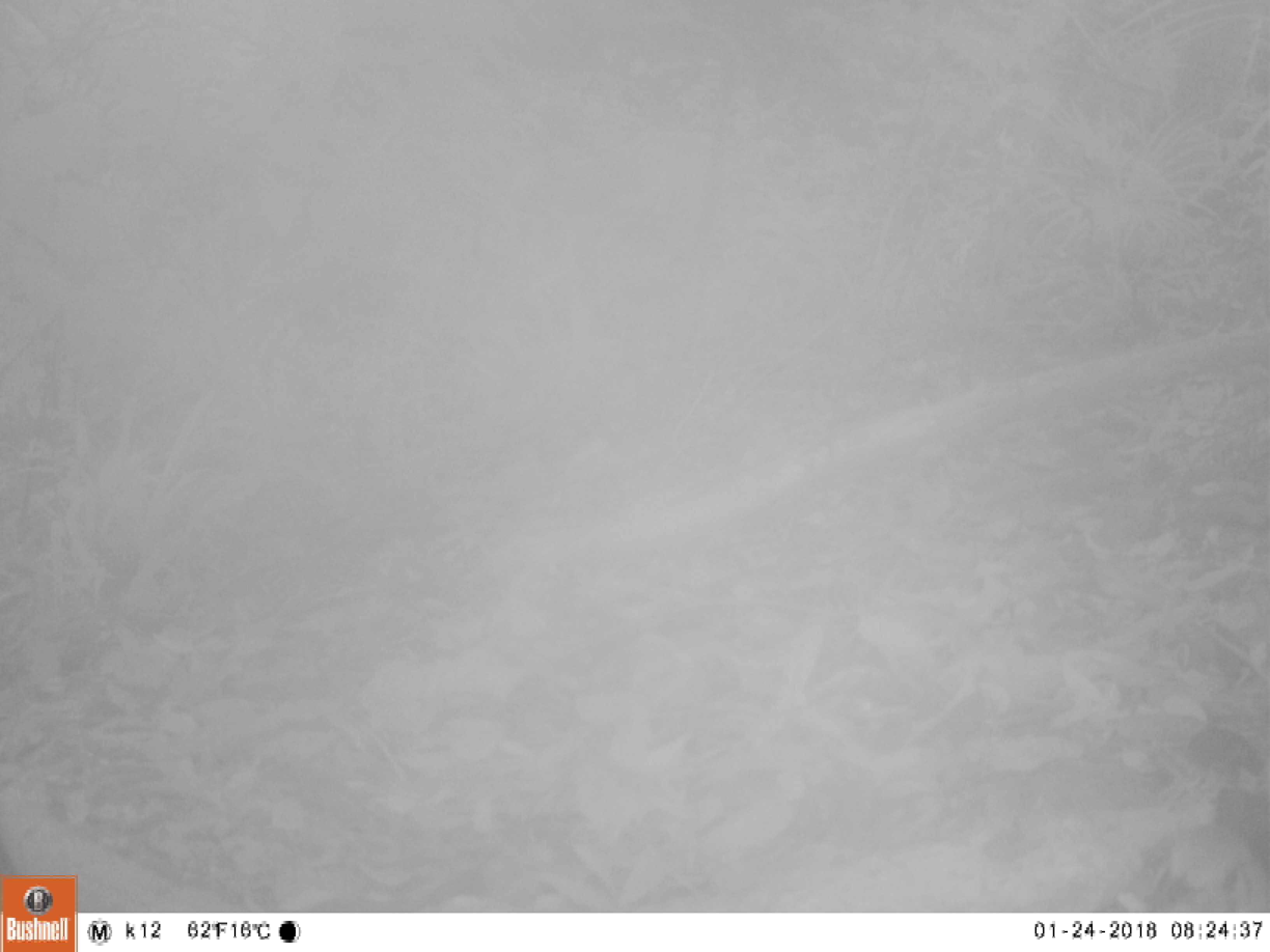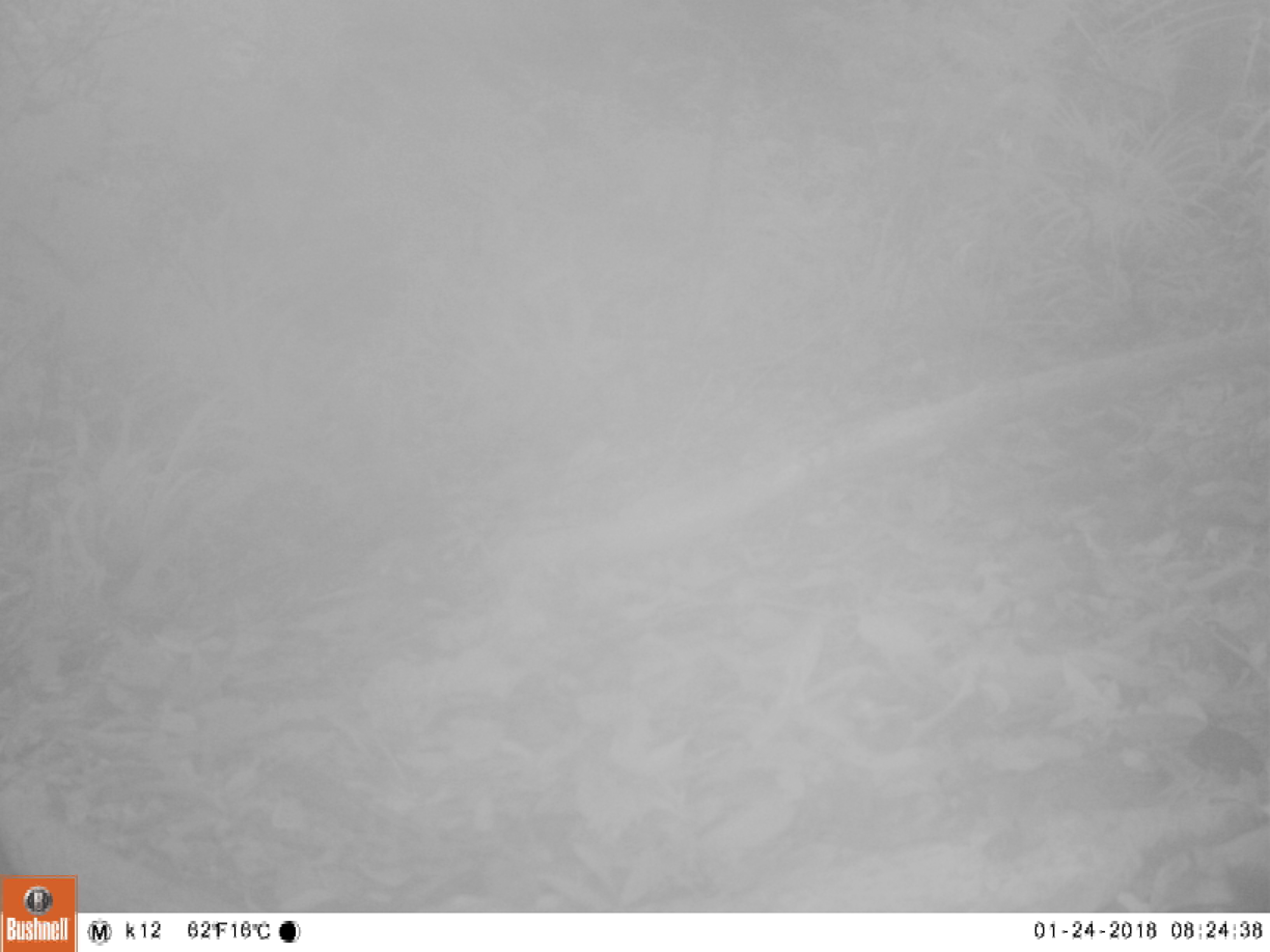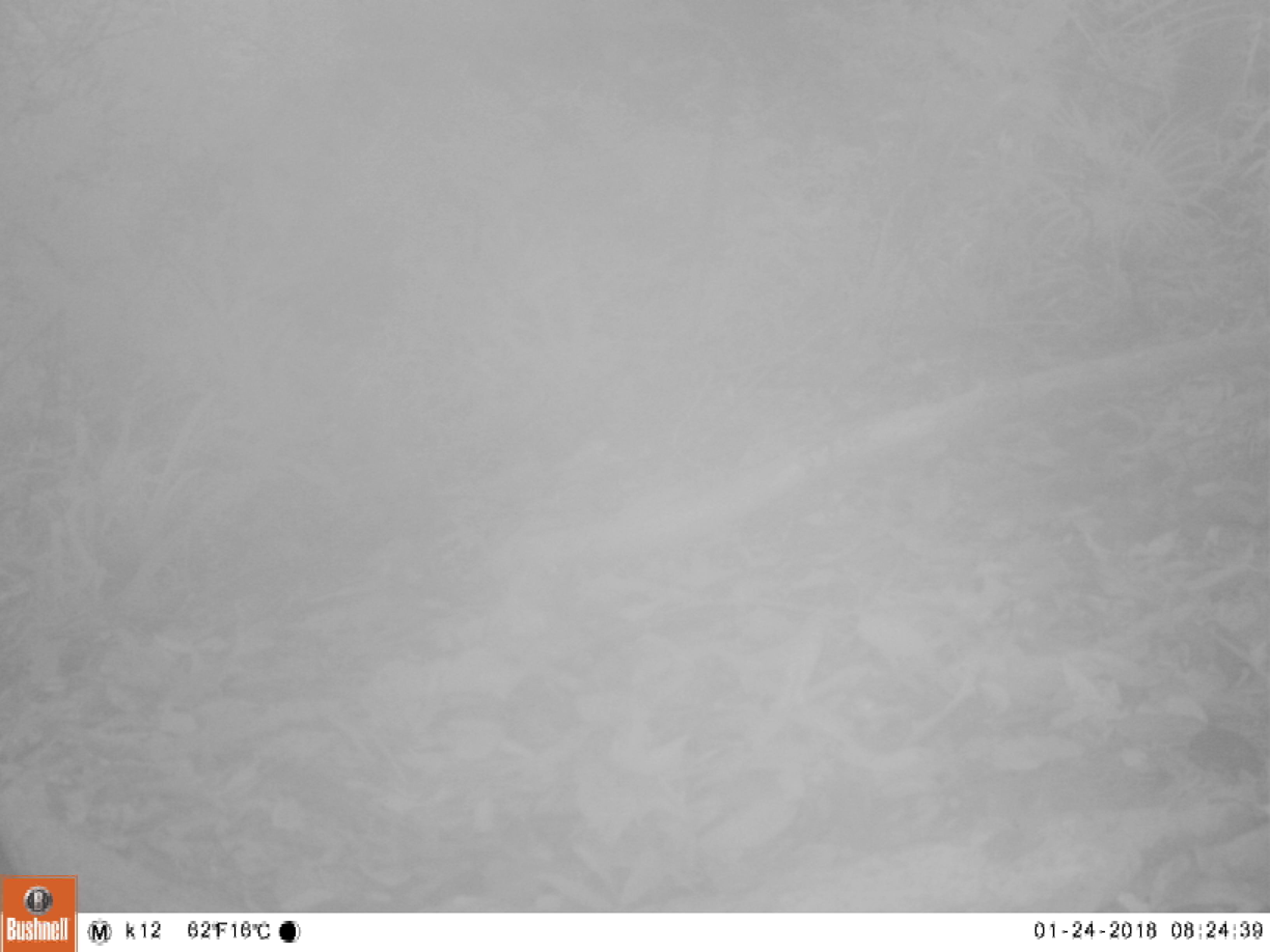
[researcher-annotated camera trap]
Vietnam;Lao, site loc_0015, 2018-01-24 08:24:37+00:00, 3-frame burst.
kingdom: Animalia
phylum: Chordata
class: Aves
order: Passeriformes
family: Turdidae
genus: Geokichla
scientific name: Geokichla citrina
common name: orange-headed thrush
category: orange headed thrush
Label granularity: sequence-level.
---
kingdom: Animalia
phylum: Chordata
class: Mammalia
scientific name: Mammalia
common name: mammal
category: unidentified small mammal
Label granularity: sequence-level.